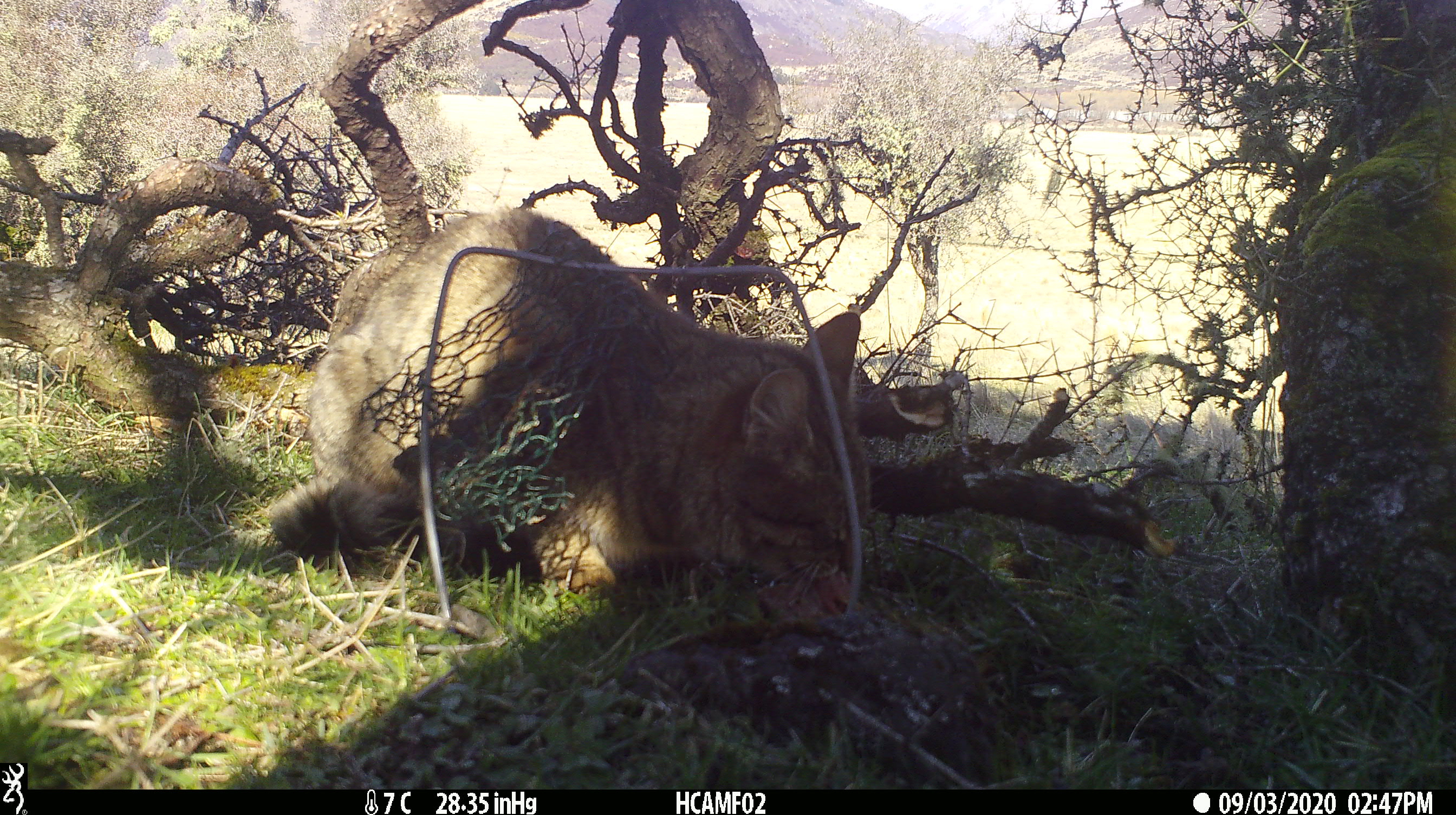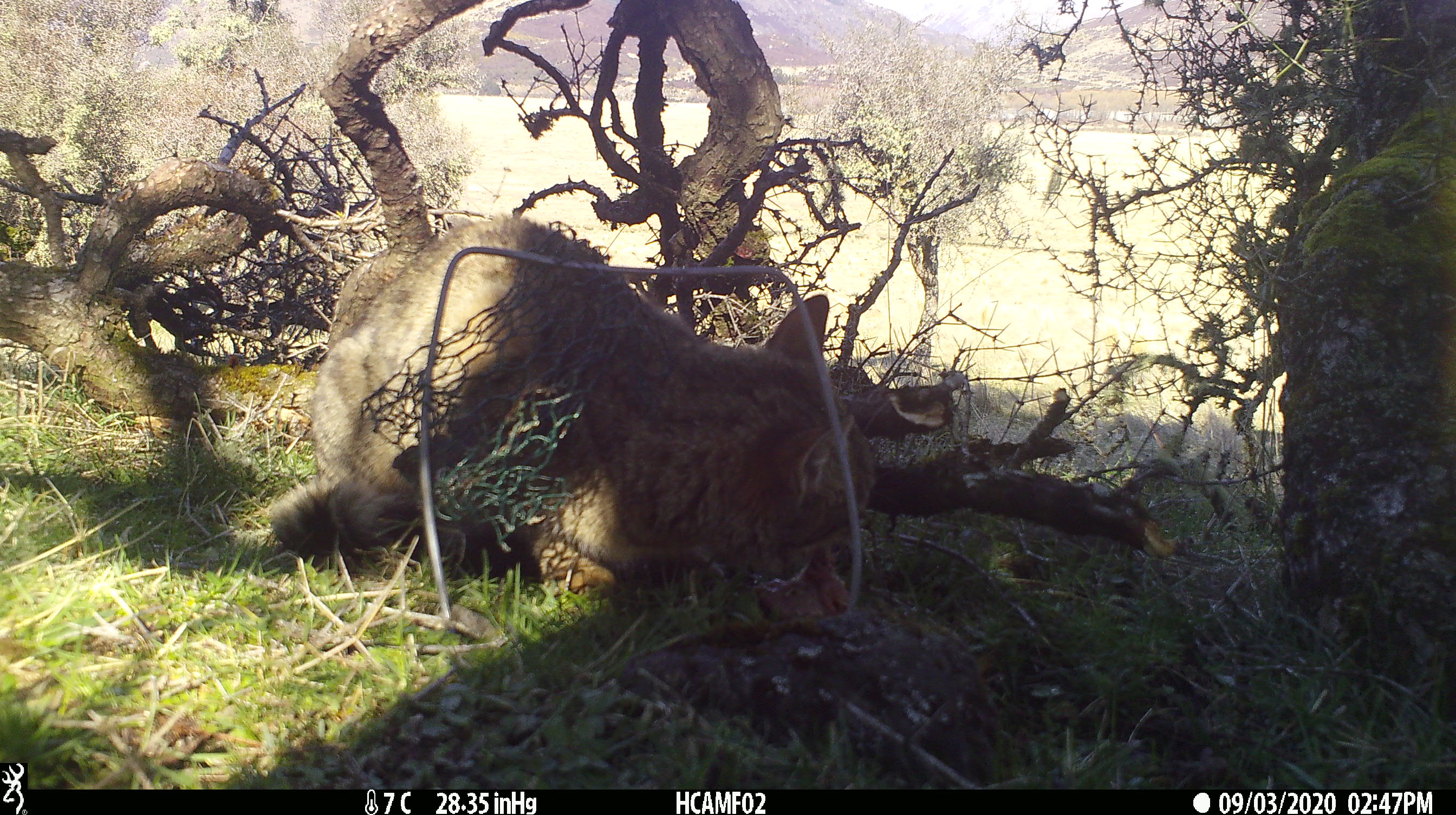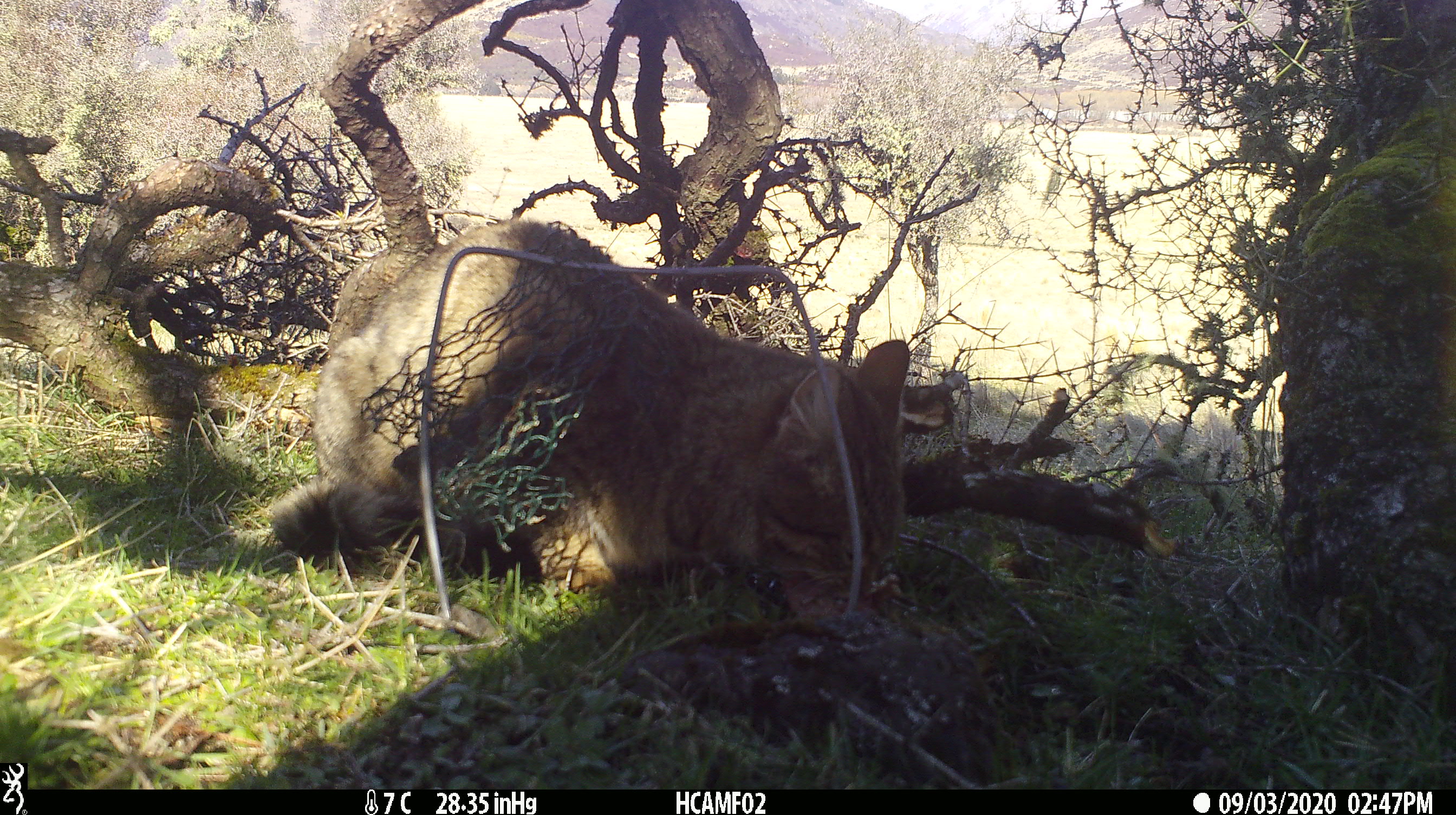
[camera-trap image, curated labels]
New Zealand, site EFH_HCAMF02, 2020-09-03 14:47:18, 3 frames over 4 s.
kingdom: Animalia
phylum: Chordata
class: Mammalia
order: Carnivora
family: Felidae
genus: Felis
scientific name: Felis catus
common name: domestic cat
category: cat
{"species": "cat (domestic cat) (Felis catus)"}